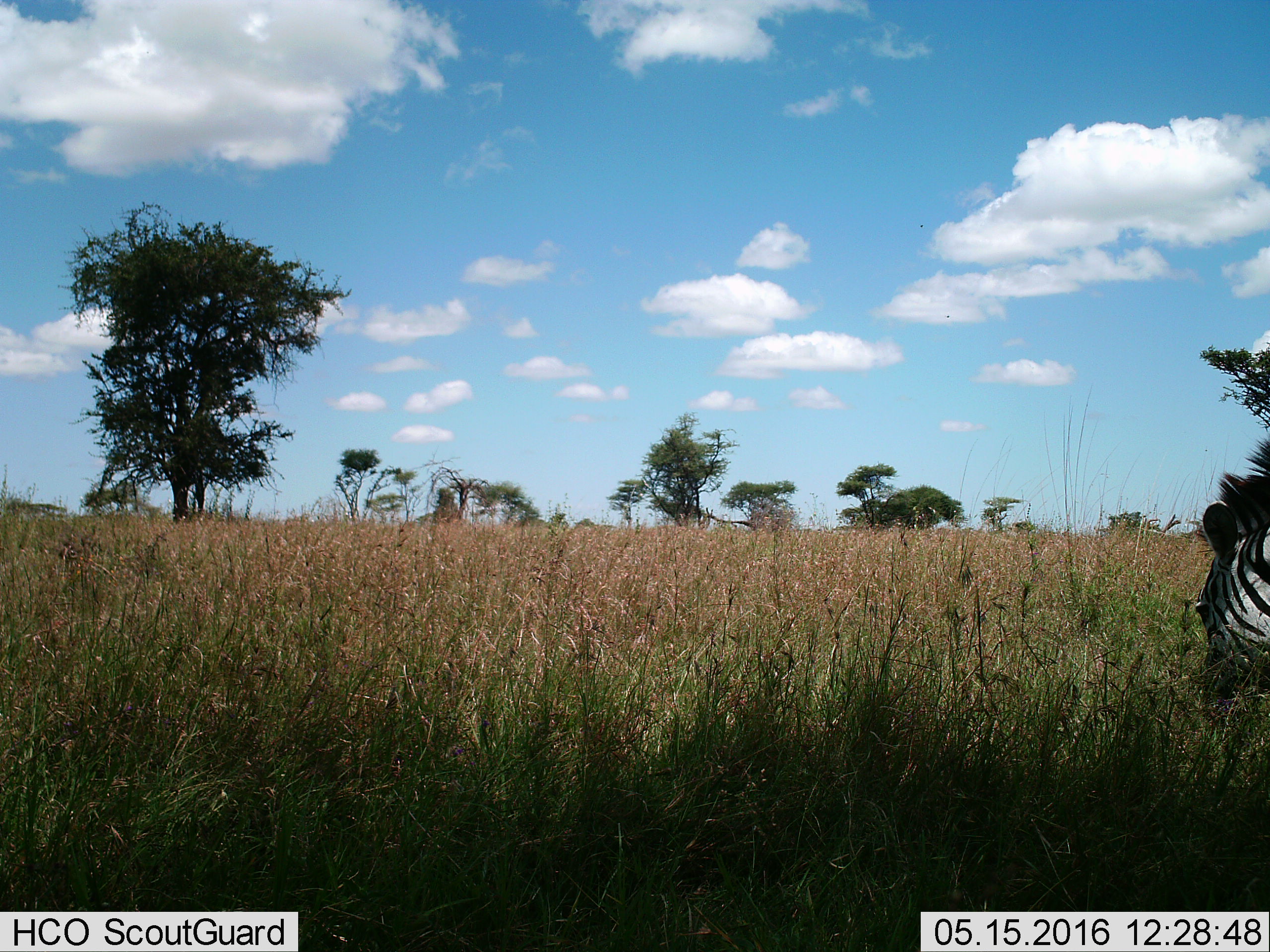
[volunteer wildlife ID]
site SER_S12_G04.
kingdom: Animalia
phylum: Chordata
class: Mammalia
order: Perissodactyla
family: Equidae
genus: Equus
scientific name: Equus quagga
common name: plains zebra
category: zebraplains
Zebraplains (plains zebra) (Equus quagga), count 1. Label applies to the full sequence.